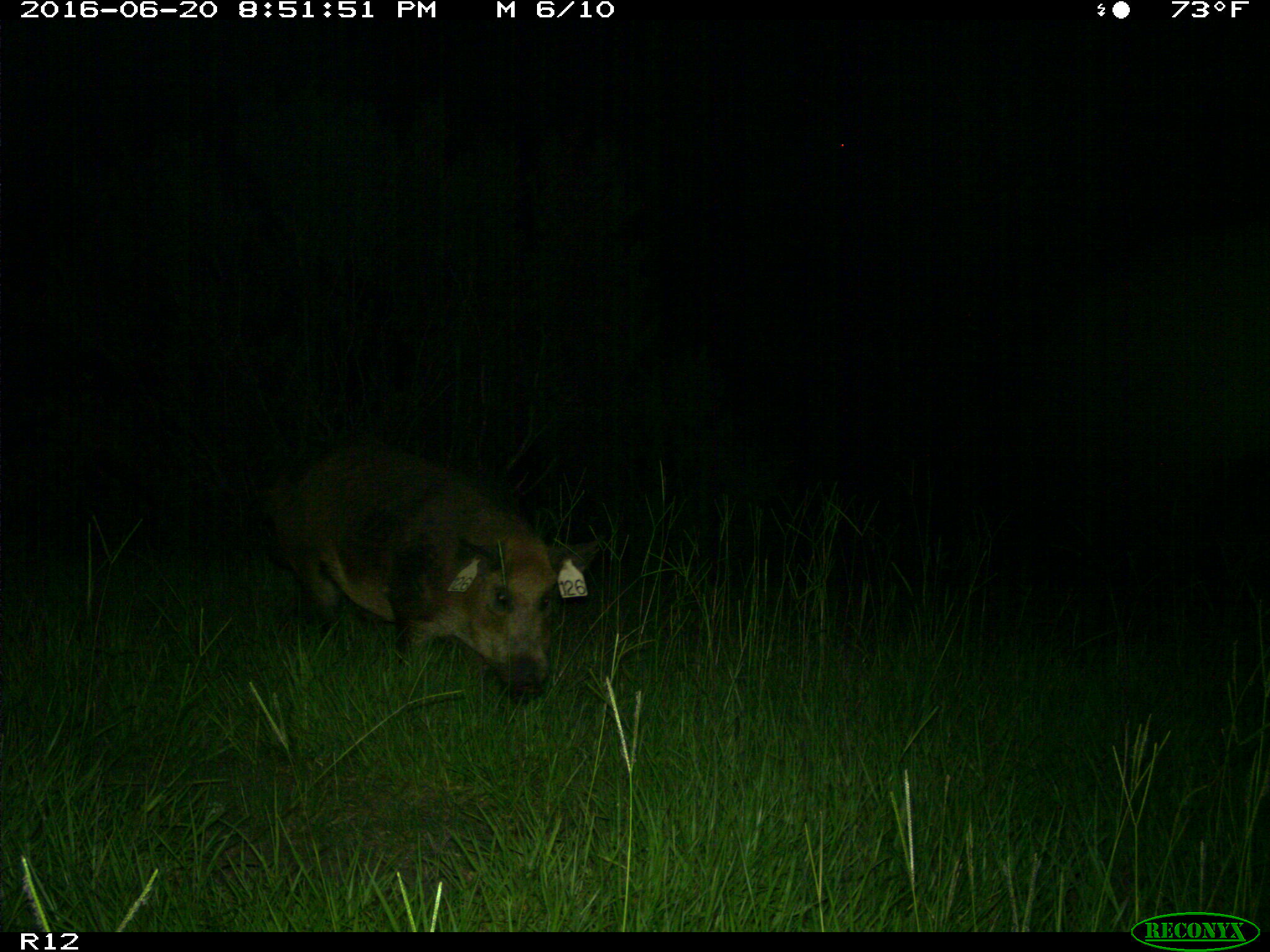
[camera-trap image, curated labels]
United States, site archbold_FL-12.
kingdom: Animalia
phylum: Chordata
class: Mammalia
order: Artiodactyla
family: Suidae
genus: Sus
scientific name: Sus scrofa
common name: wild boar